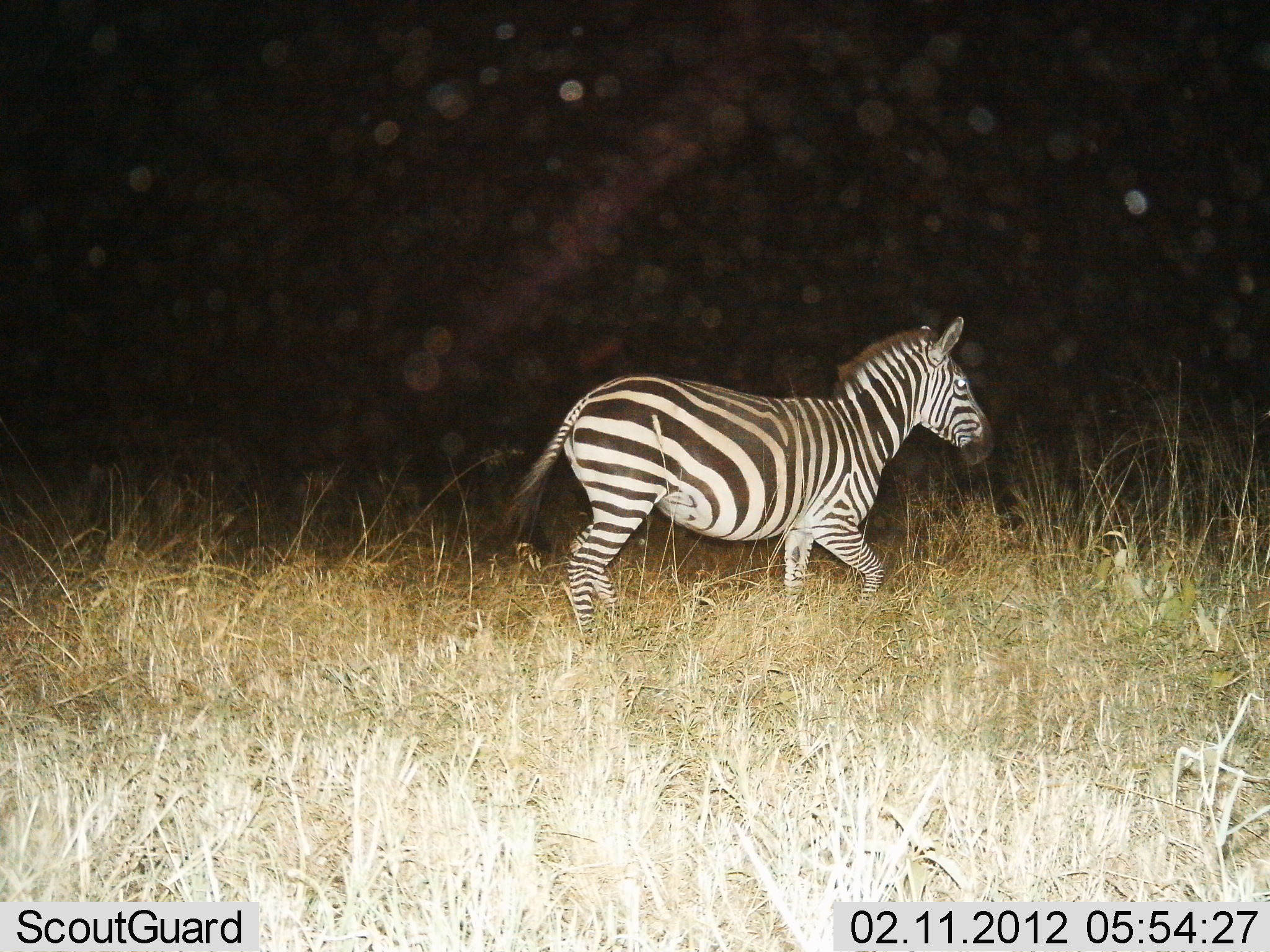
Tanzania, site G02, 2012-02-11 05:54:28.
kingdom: Animalia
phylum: Chordata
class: Mammalia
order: Perissodactyla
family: Equidae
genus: Equus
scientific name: Equus quagga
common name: plains zebra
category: zebra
Zebra (plains zebra) (Equus quagga), count 1. Behavior (volunteer vote fractions): standing 29%, resting 0%, moving 82%, interacting 0%. Young present (vote fraction): 0%. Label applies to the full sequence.